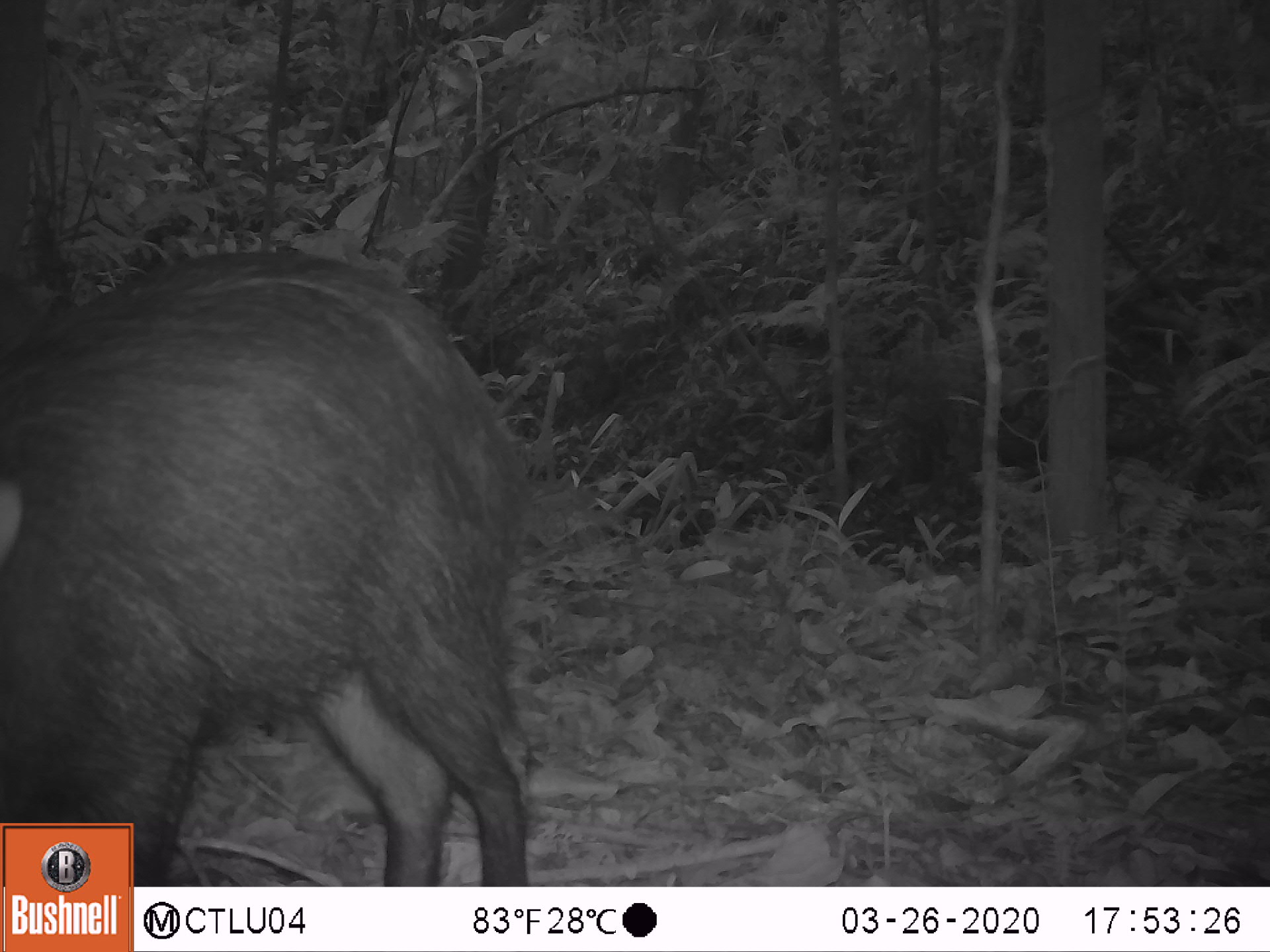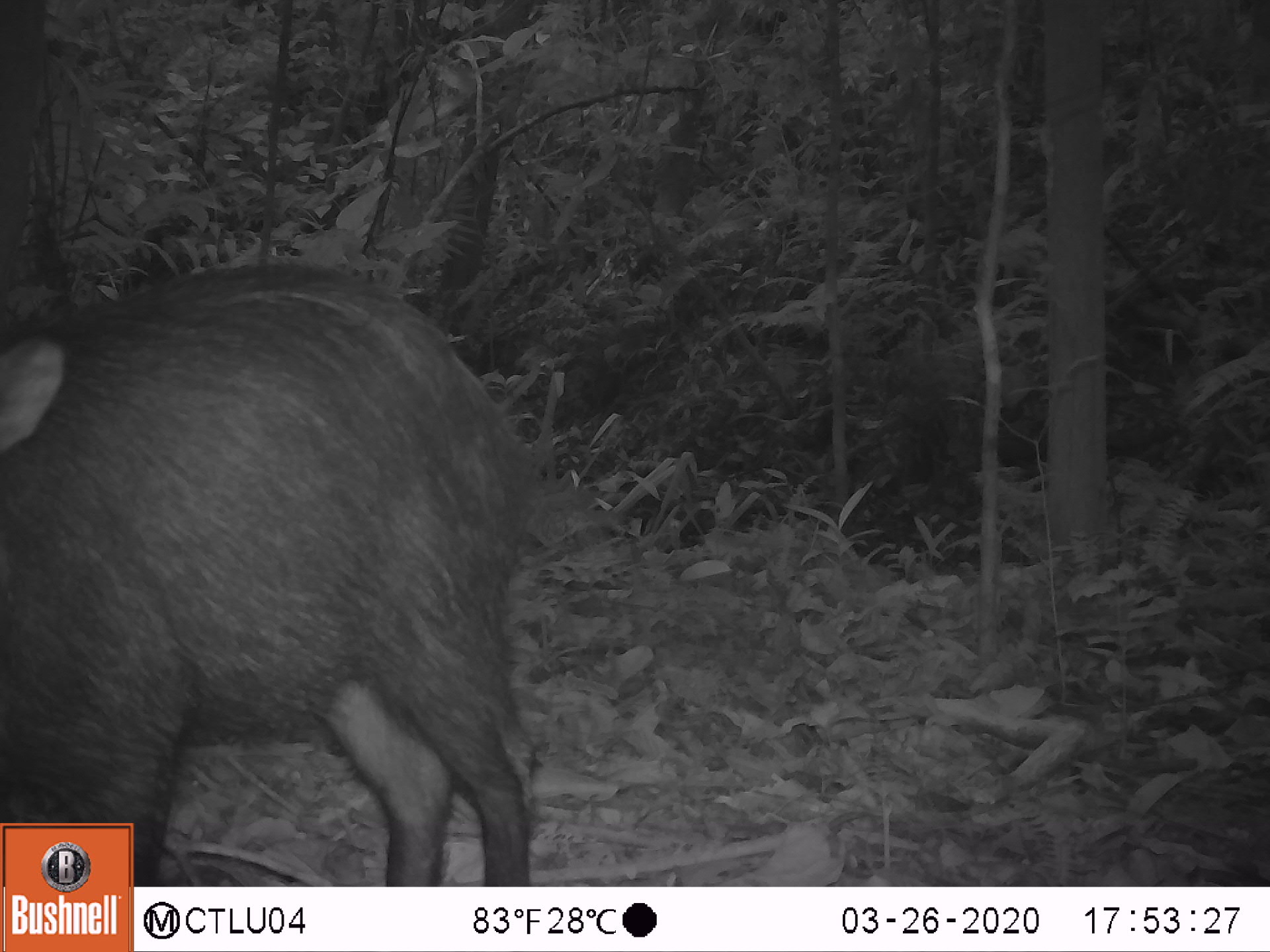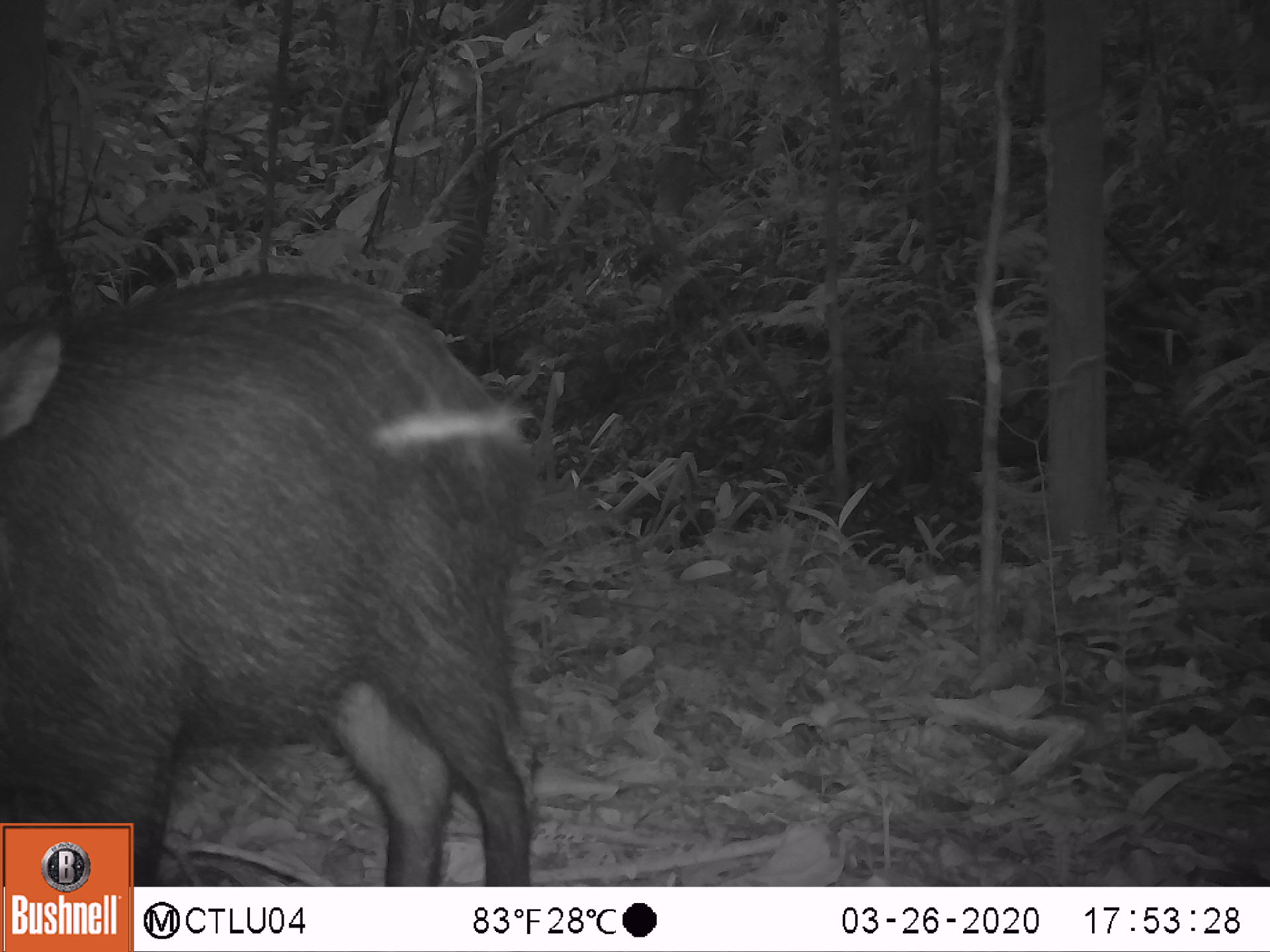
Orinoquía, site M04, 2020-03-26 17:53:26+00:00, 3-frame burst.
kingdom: Animalia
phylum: Chordata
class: Mammalia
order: Artiodactyla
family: Tayassuidae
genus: Pecari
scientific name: Pecari tajacu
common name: collared peccary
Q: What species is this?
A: Collared peccary (Pecari tajacu).